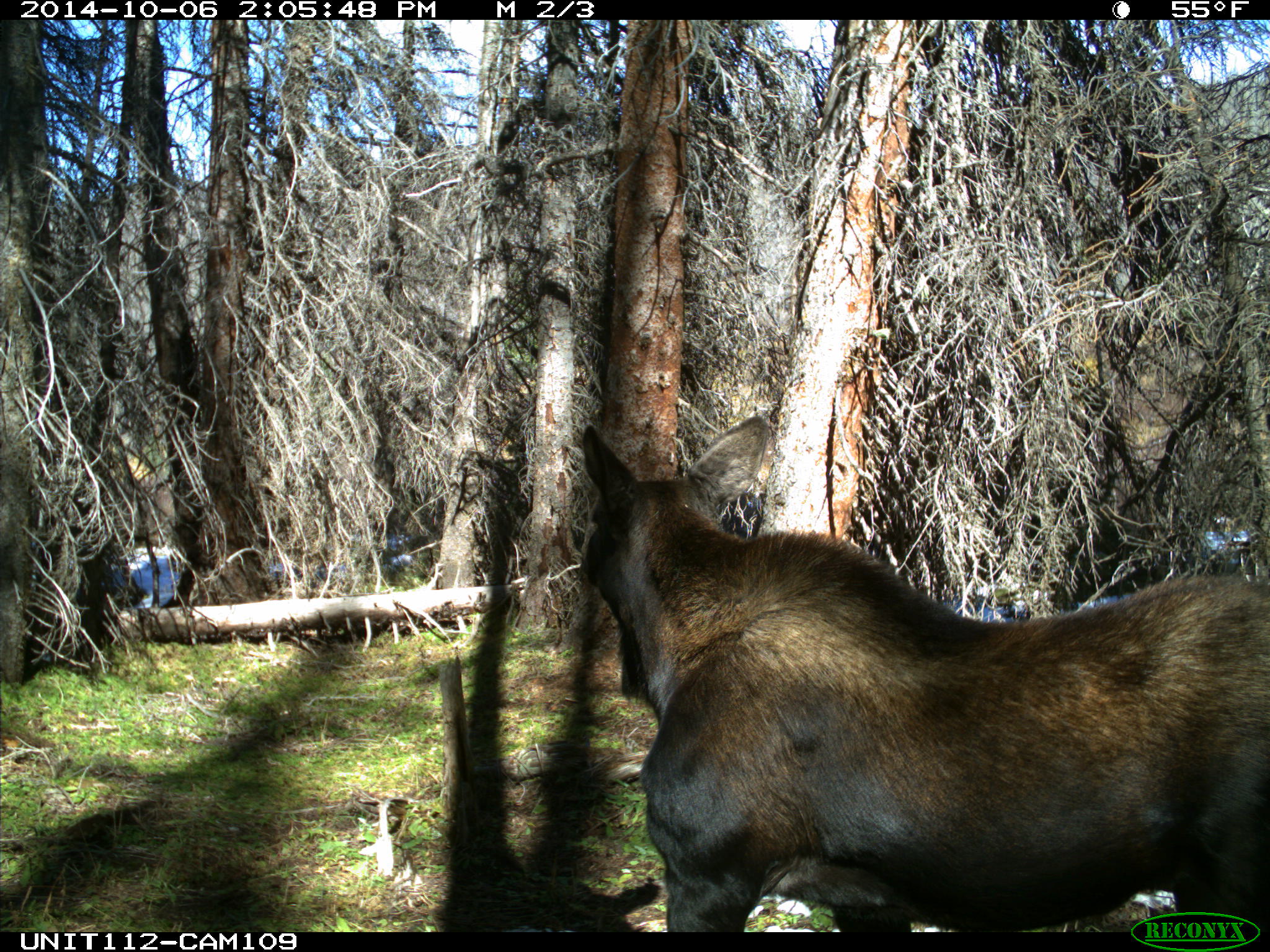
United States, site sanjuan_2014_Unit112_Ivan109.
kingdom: Animalia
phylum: Chordata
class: Mammalia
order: Artiodactyla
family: Cervidae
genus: Alces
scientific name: Alces alces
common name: moose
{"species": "Alces alces (moose)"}